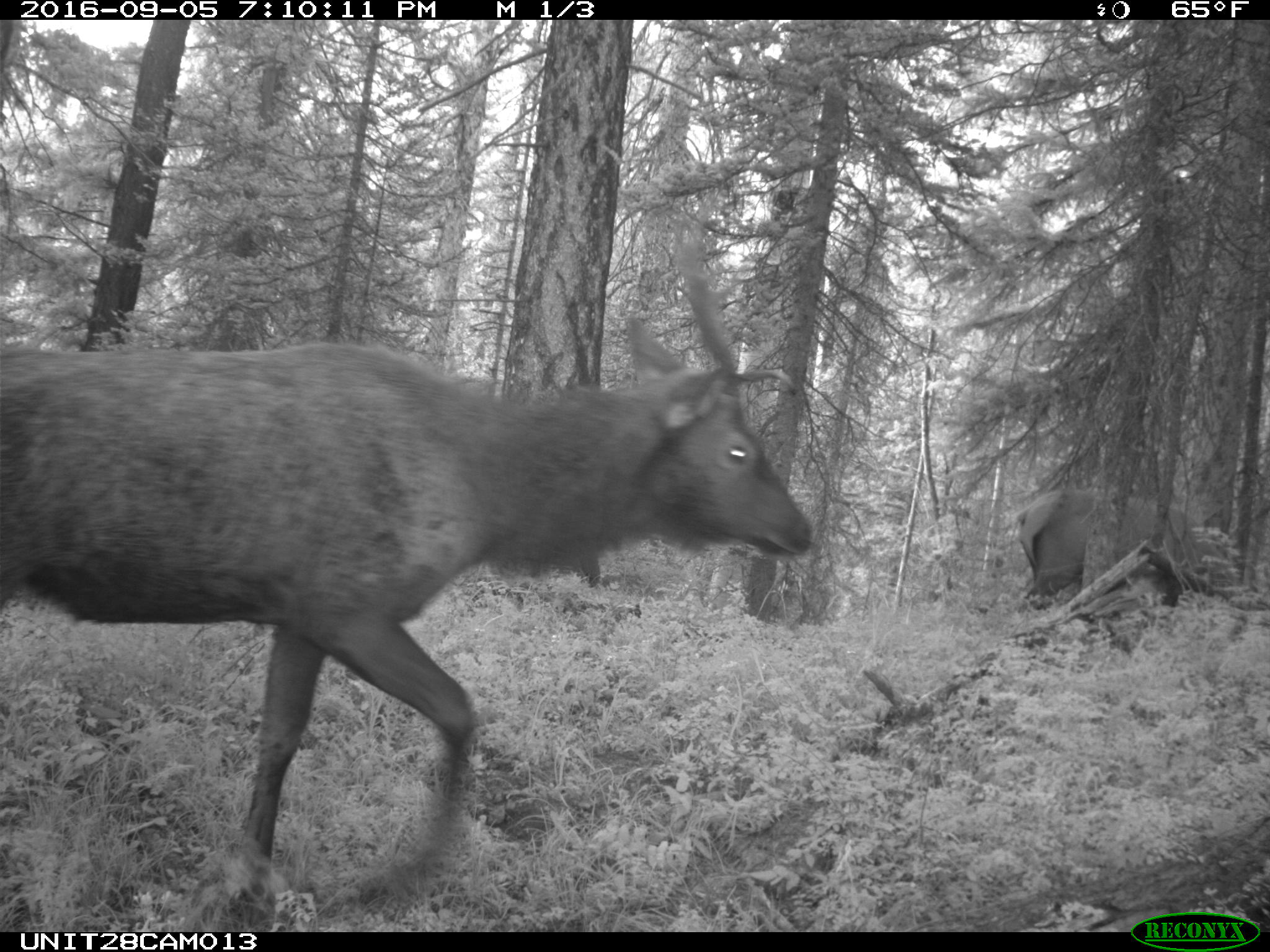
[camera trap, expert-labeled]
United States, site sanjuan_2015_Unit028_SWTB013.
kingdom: Animalia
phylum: Chordata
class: Mammalia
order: Artiodactyla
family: Cervidae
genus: Cervus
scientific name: Cervus elaphus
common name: red deer